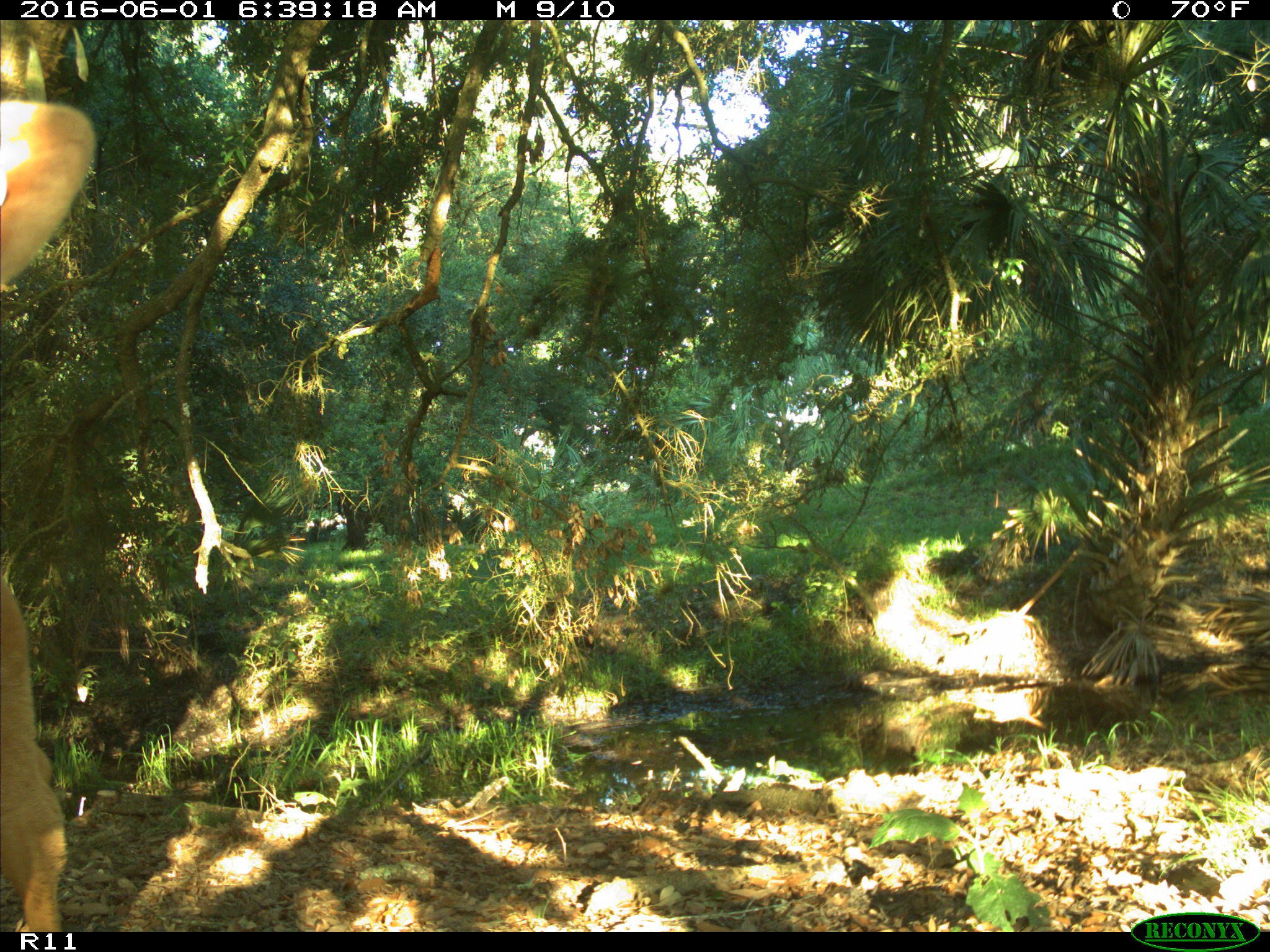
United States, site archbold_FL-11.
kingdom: Animalia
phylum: Chordata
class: Mammalia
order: Artiodactyla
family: Bovidae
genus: Bos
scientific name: Bos taurus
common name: domestic cow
Bos taurus (domestic cow).